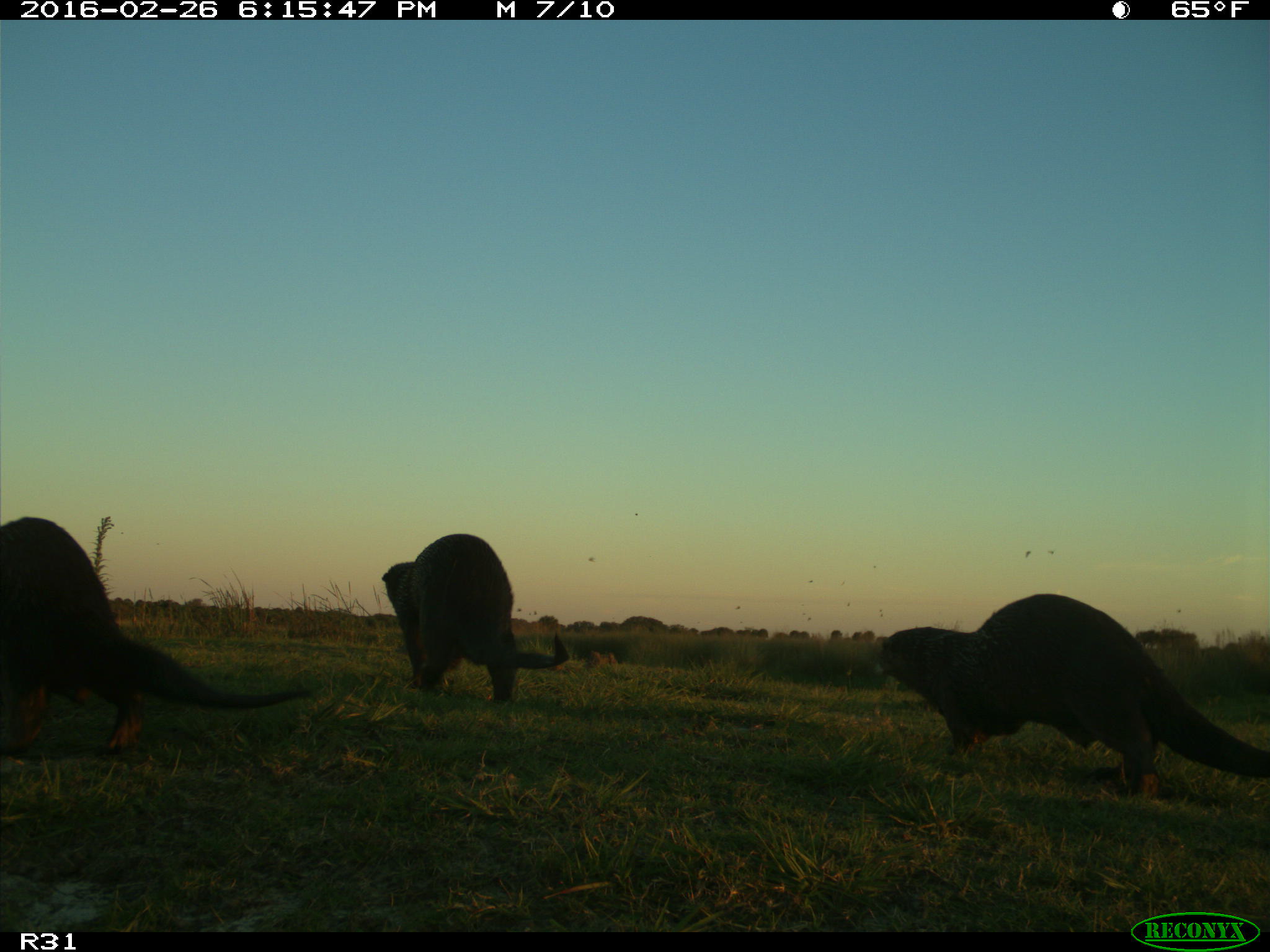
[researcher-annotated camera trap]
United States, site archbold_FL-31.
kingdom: Animalia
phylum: Chordata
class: Mammalia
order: Carnivora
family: Mustelidae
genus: Lontra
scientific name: Lontra canadensis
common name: north american river otter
Lontra canadensis (north american river otter).